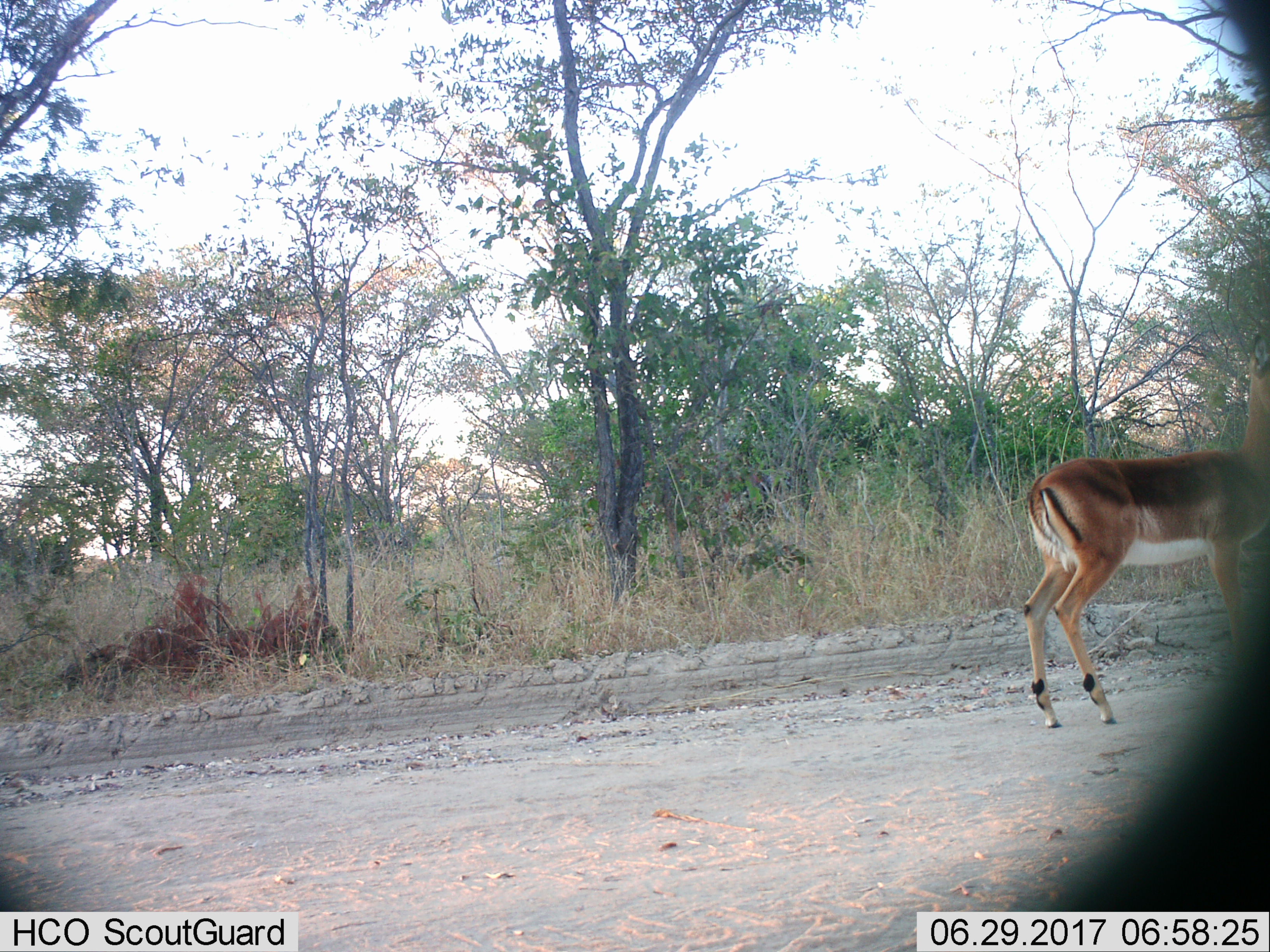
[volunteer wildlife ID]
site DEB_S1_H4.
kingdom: Animalia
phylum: Chordata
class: Mammalia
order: Artiodactyla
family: Bovidae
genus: Aepyceros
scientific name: Aepyceros melampus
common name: impala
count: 1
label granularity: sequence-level